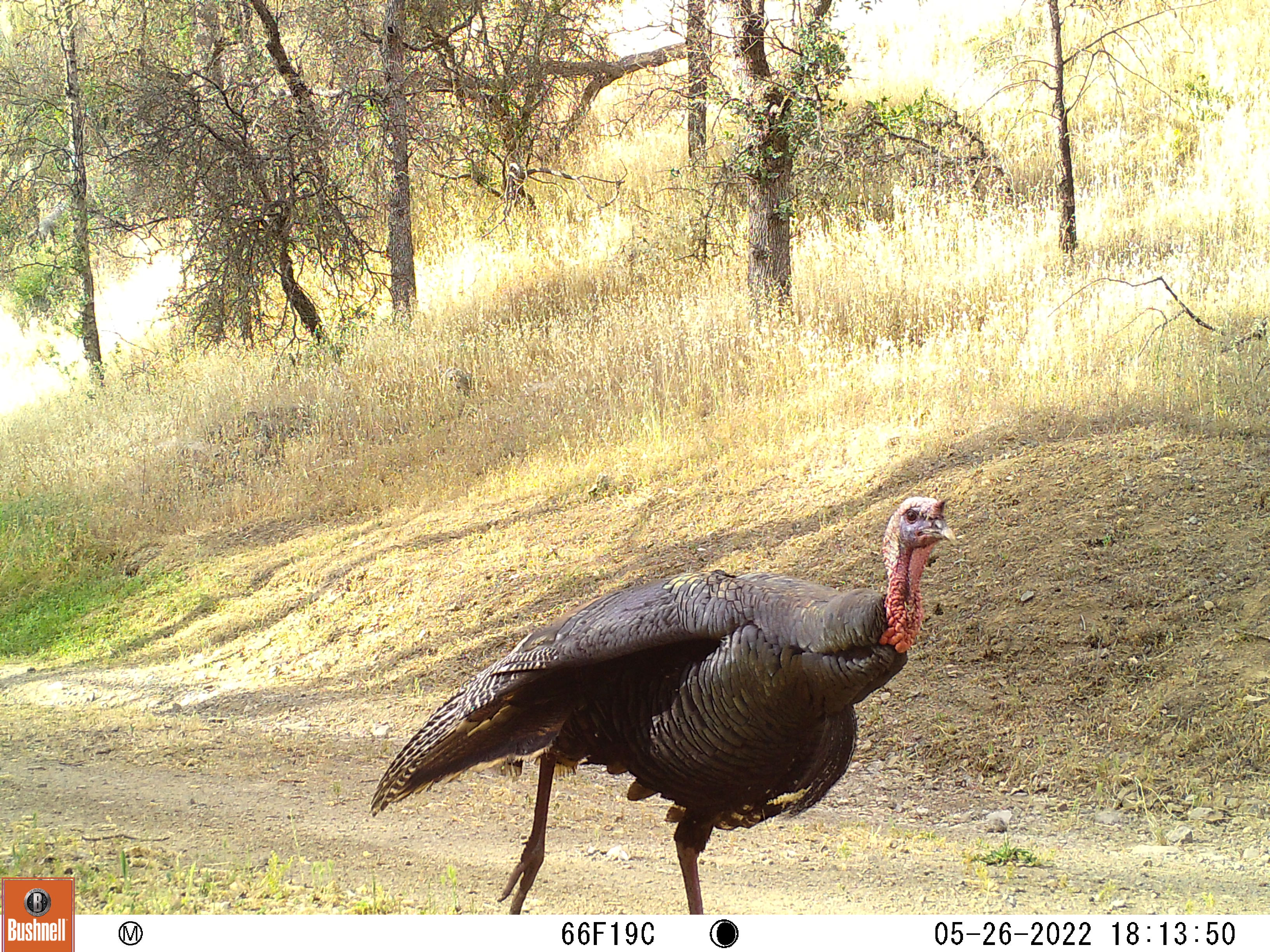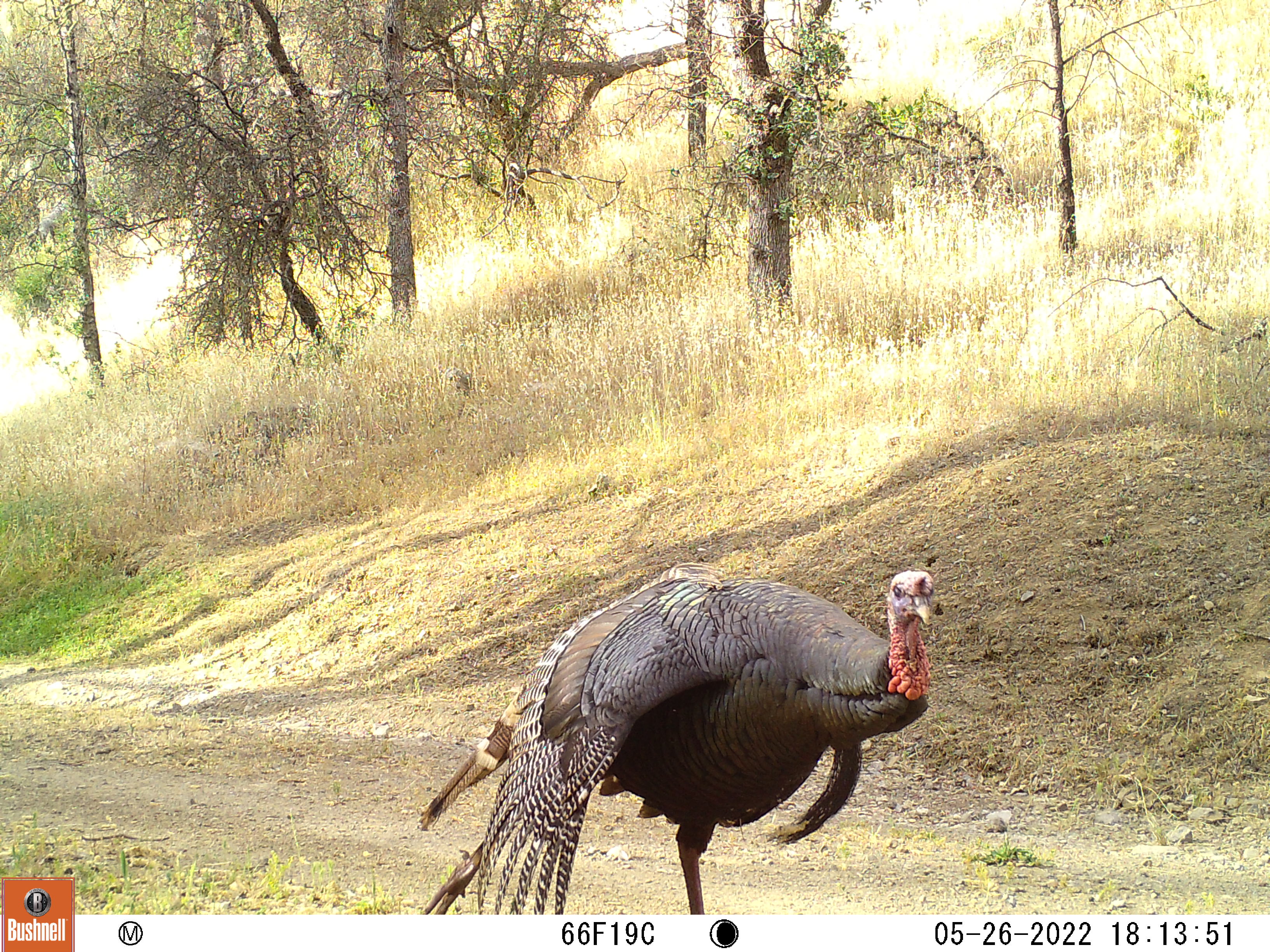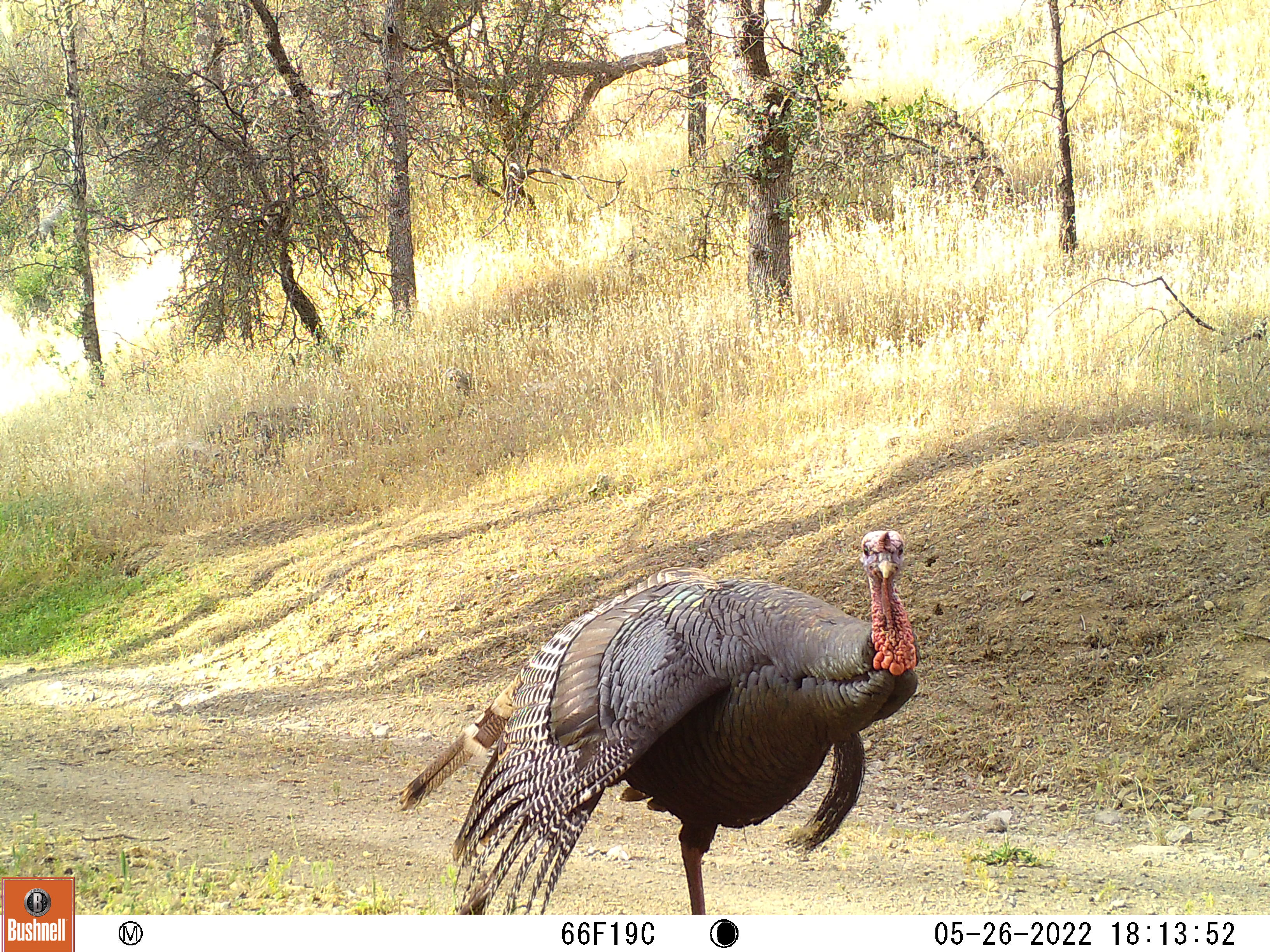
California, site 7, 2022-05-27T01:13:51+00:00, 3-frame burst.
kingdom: Animalia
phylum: Chordata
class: Aves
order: Galliformes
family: Phasianidae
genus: Meleagris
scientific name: Meleagris gallopavo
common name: turkey